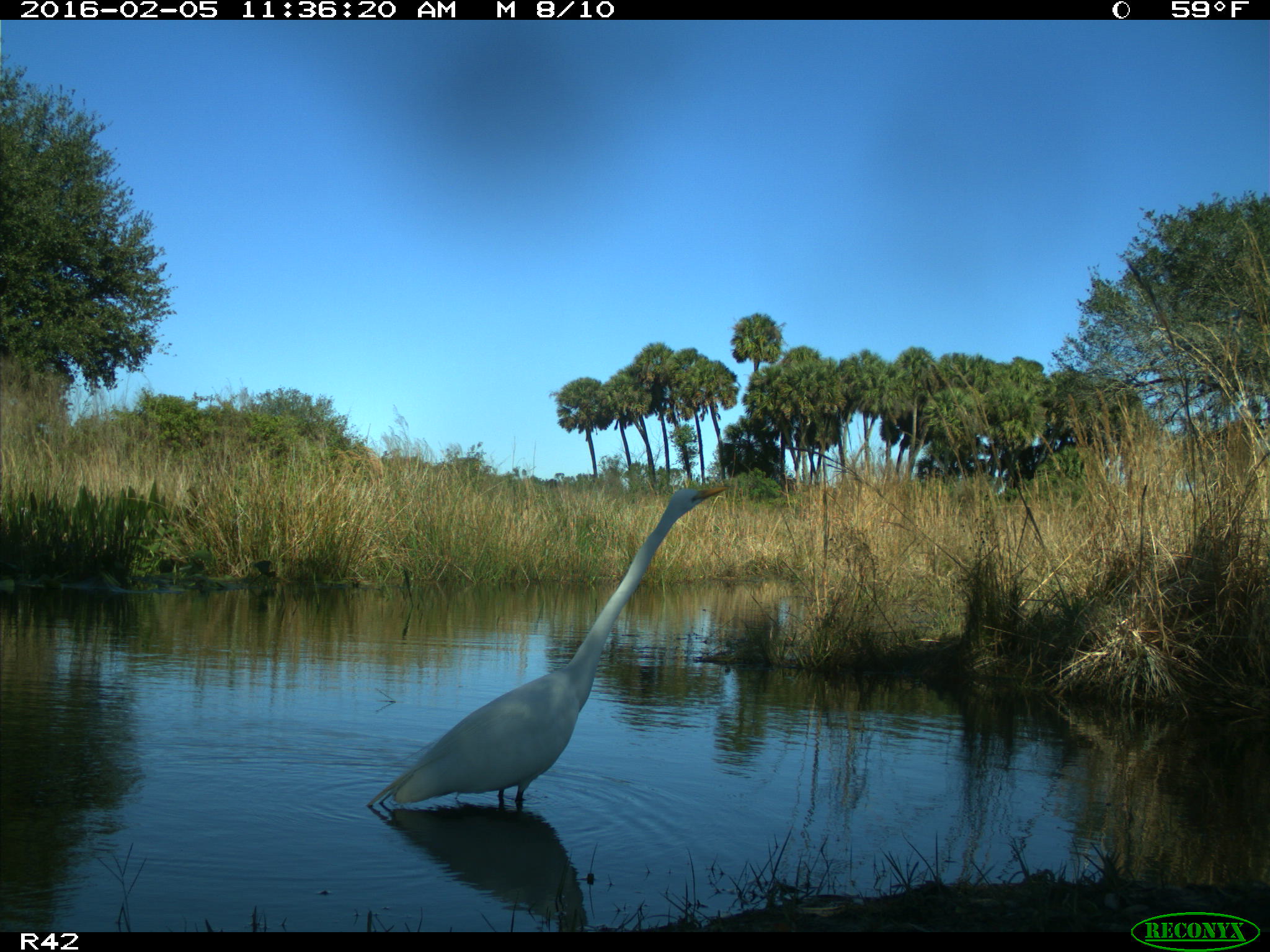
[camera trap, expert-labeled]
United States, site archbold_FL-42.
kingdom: Animalia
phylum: Chordata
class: Aves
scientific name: Aves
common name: birds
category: unidentified bird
Unidentified bird (birds) (Aves).